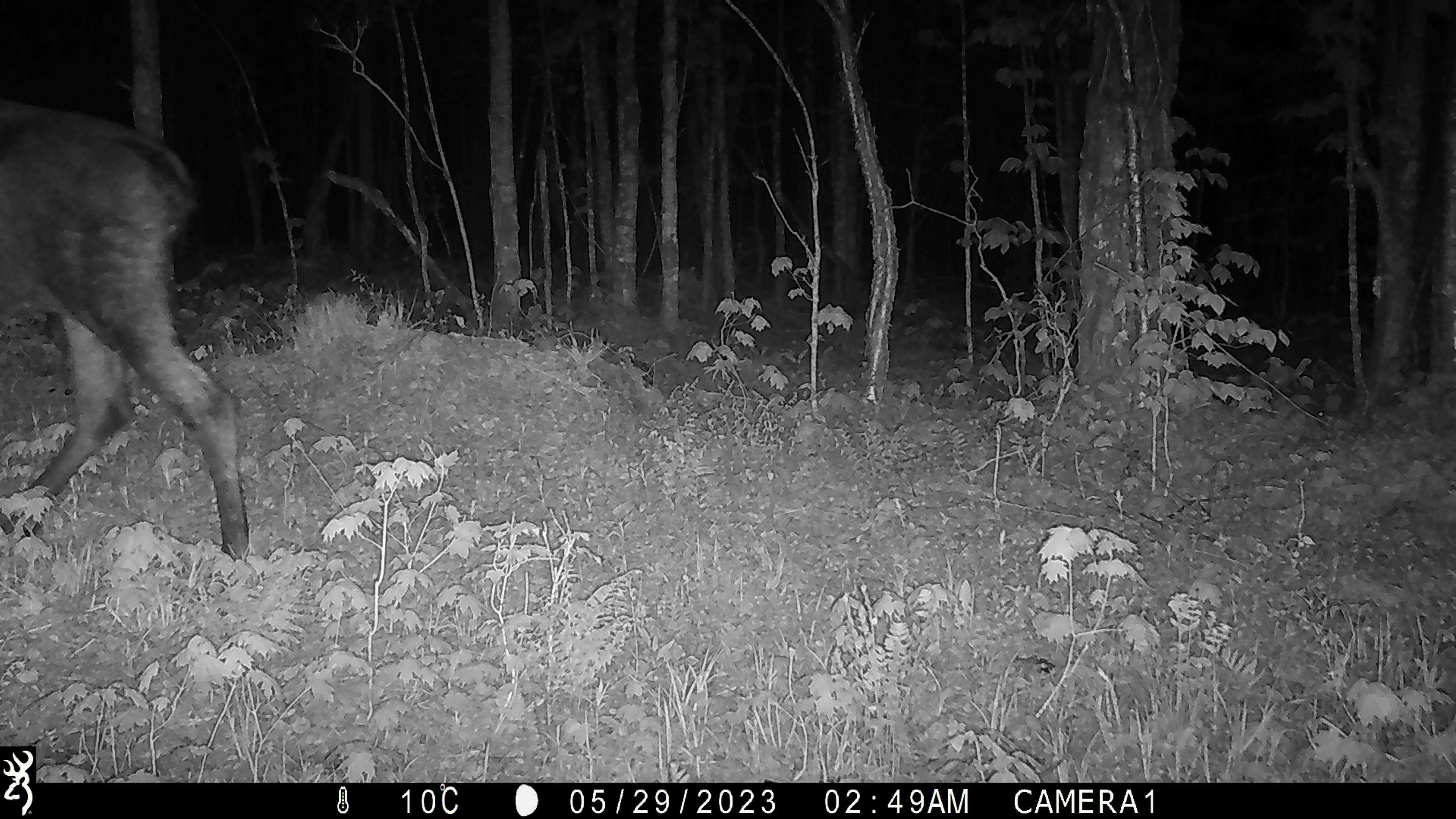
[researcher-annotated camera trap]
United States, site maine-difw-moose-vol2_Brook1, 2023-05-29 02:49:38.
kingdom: Animalia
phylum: Chordata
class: Mammalia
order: Artiodactyla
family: Cervidae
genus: Alces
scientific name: Alces alces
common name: moose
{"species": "moose (Alces alces)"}